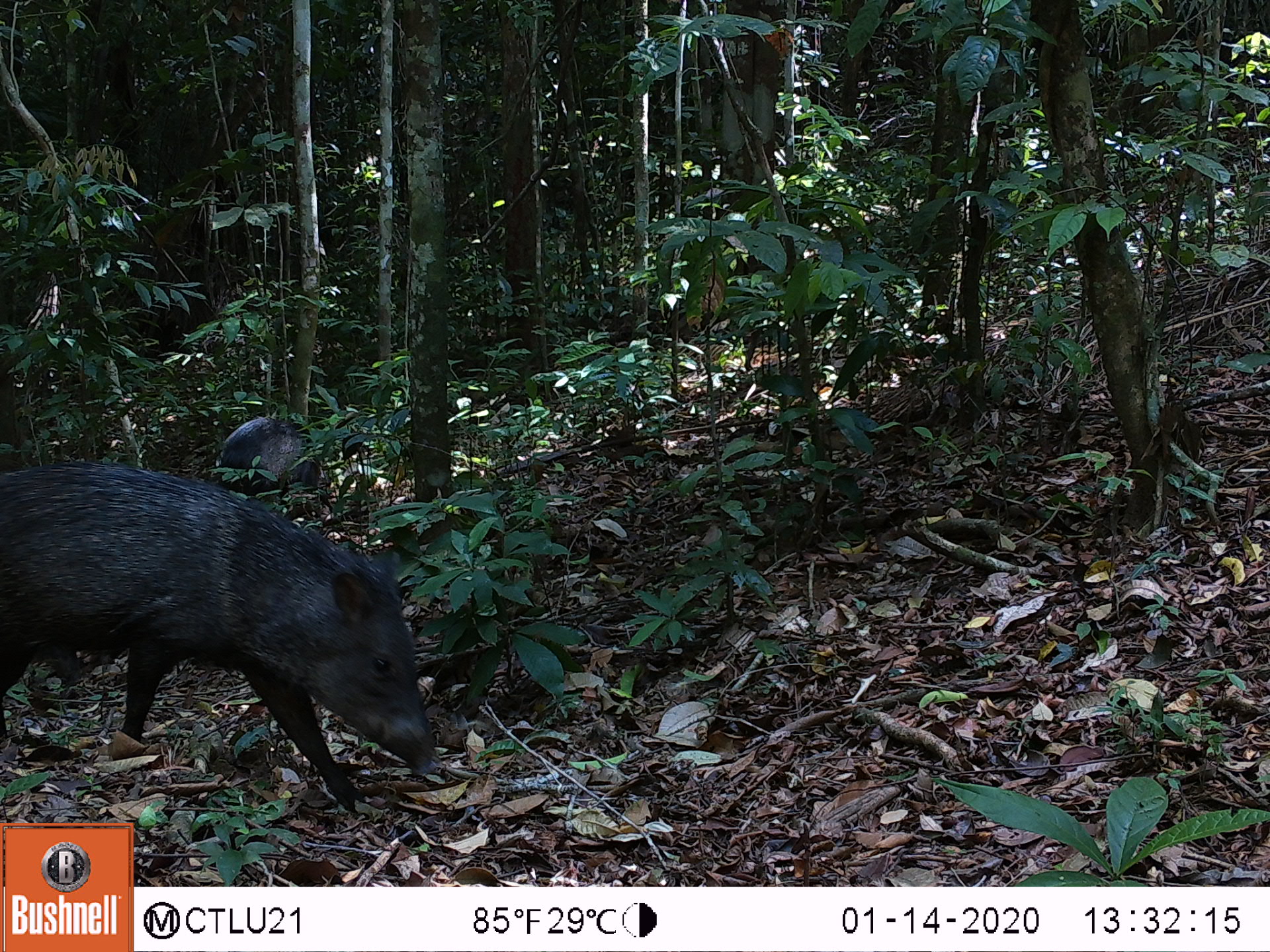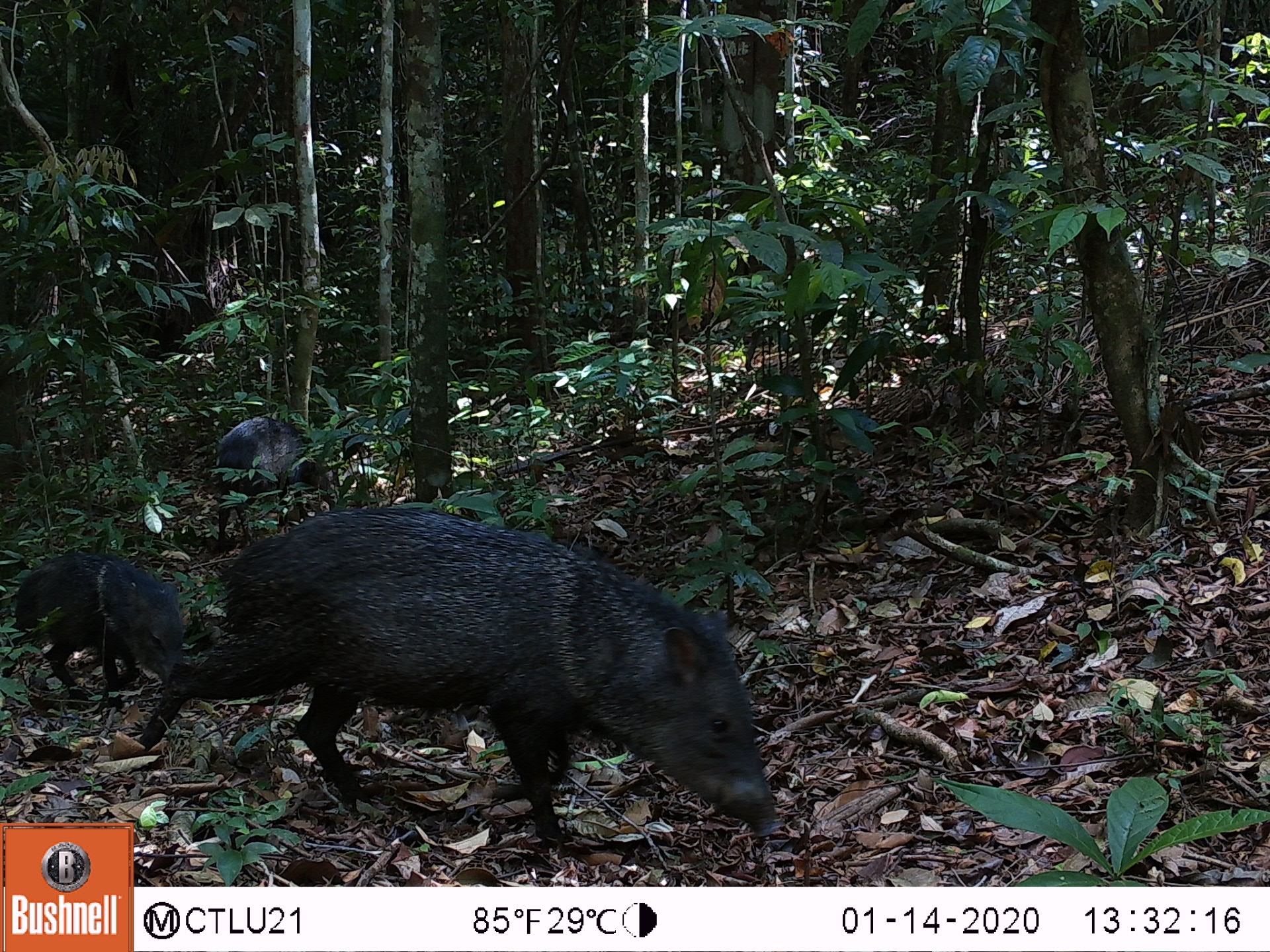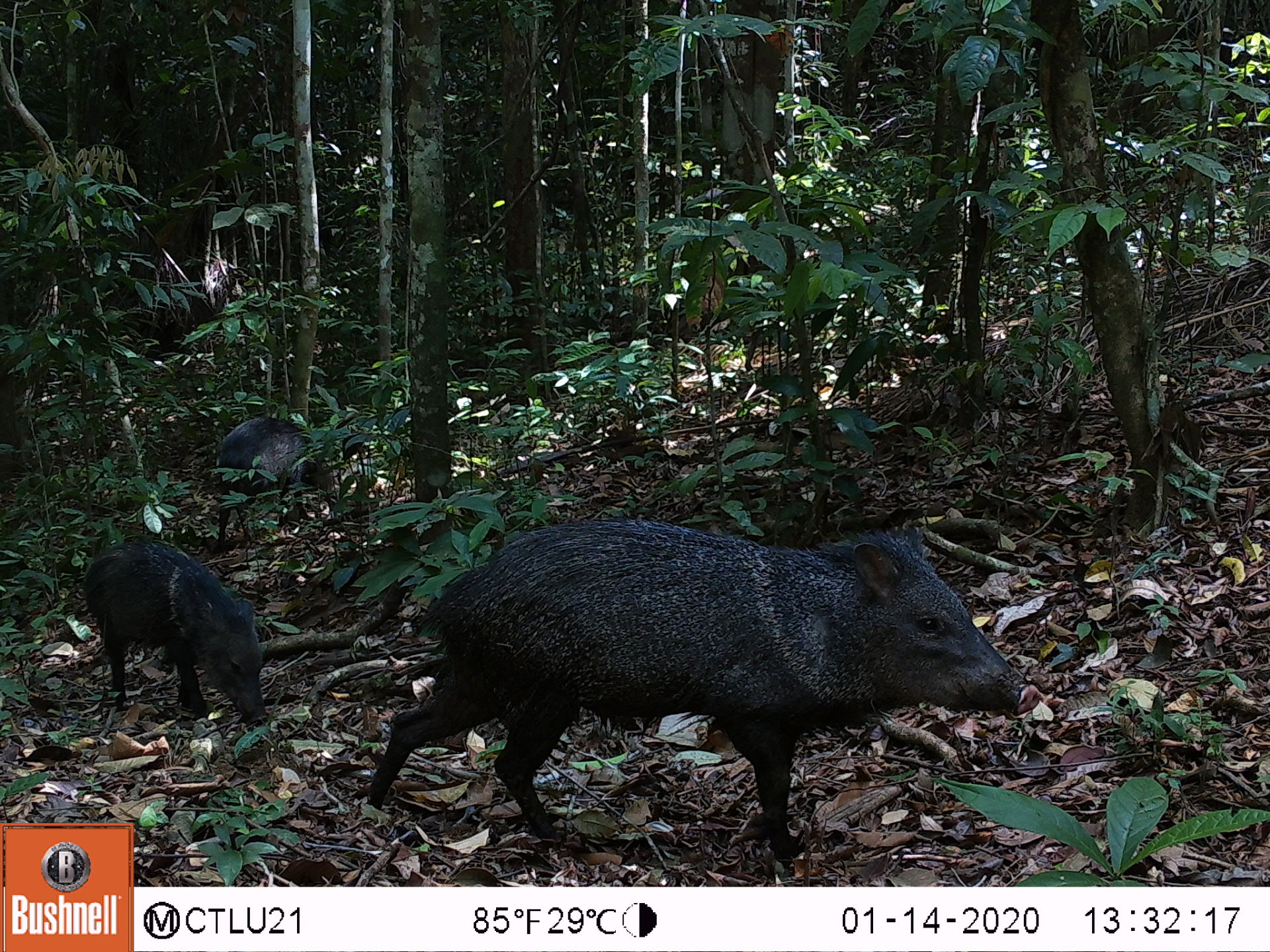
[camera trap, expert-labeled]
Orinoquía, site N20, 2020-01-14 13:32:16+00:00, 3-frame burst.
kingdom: Animalia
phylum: Chordata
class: Mammalia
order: Artiodactyla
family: Tayassuidae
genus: Pecari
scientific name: Pecari tajacu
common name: collared peccary